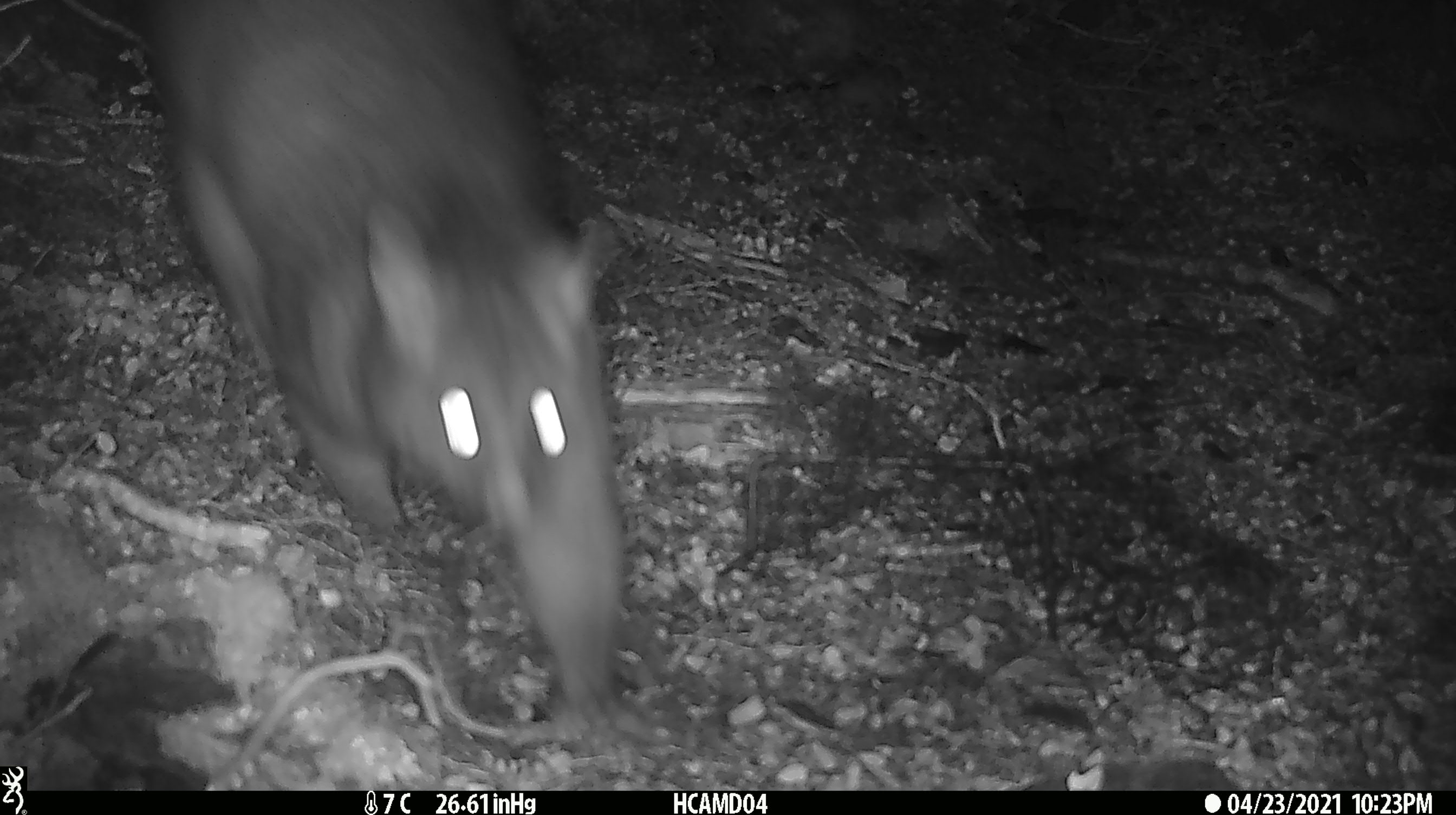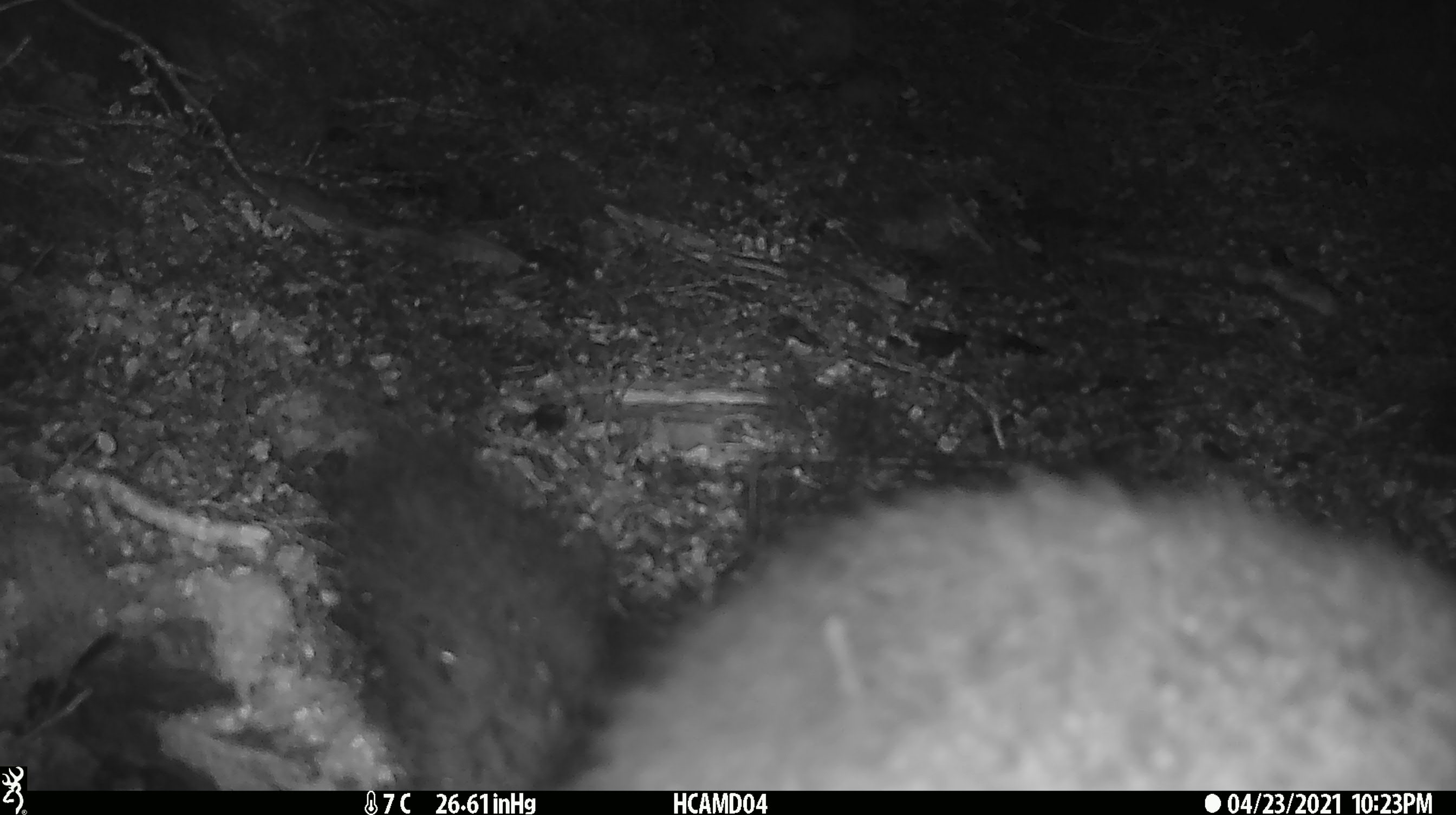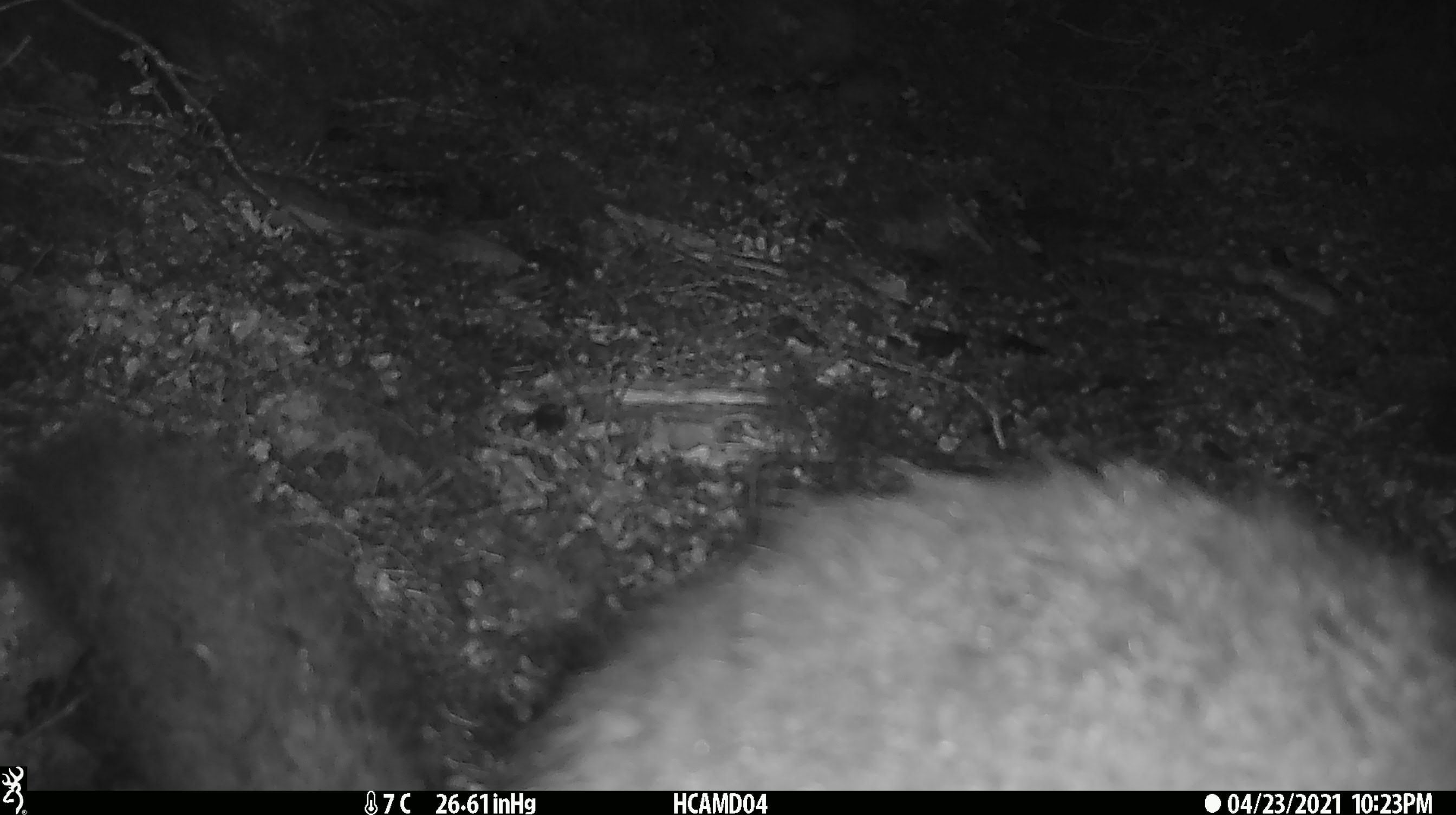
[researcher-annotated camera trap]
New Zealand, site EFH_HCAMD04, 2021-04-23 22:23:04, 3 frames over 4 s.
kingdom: Animalia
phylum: Chordata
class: Mammalia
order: Diprotodontia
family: Phalangeridae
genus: Trichosurus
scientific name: Trichosurus vulpecula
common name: common brushtail possum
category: possum